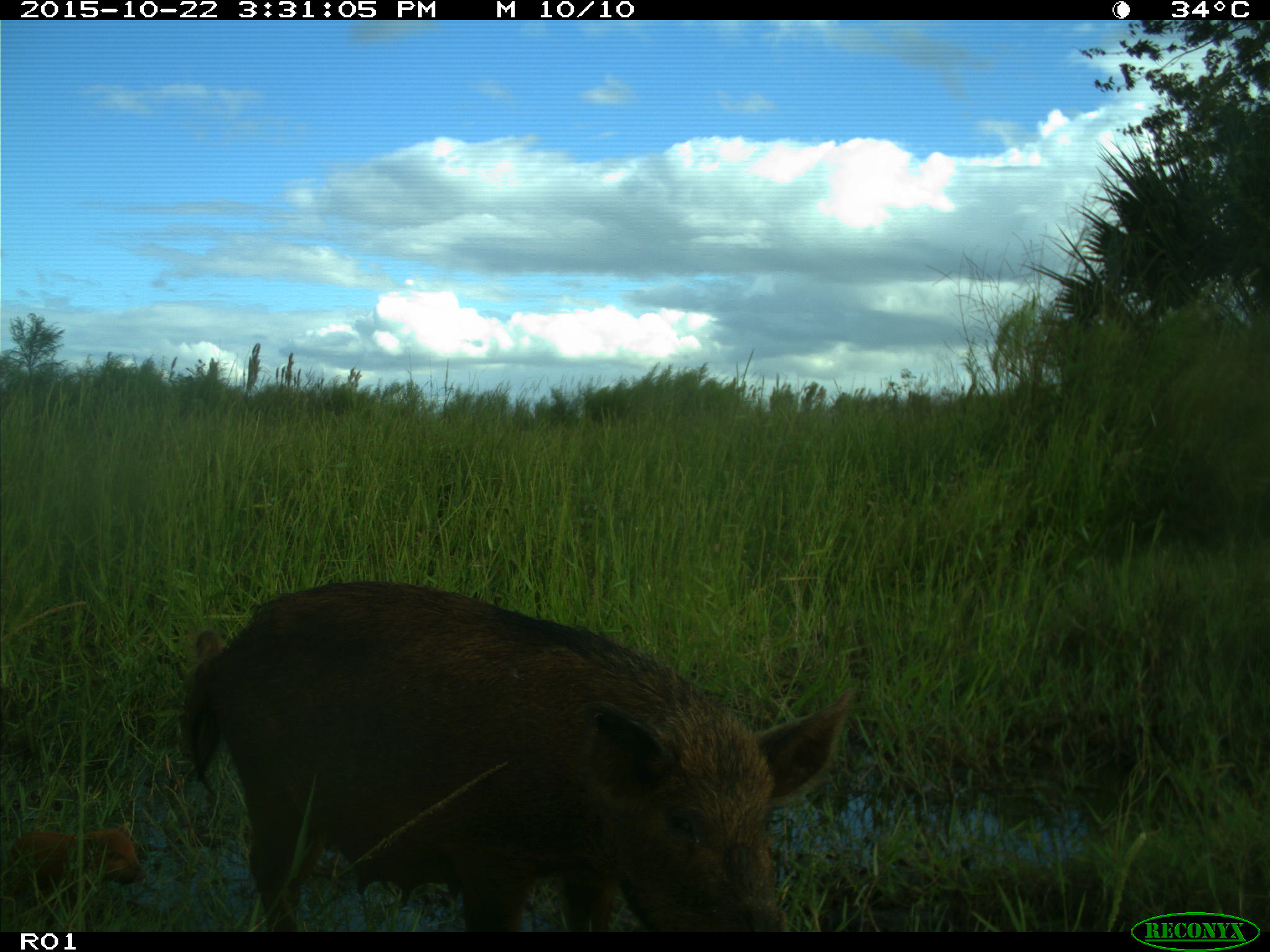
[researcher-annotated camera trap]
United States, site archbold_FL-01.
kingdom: Animalia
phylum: Chordata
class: Mammalia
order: Artiodactyla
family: Suidae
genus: Sus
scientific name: Sus scrofa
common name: wild boar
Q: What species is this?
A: Sus scrofa (wild boar).